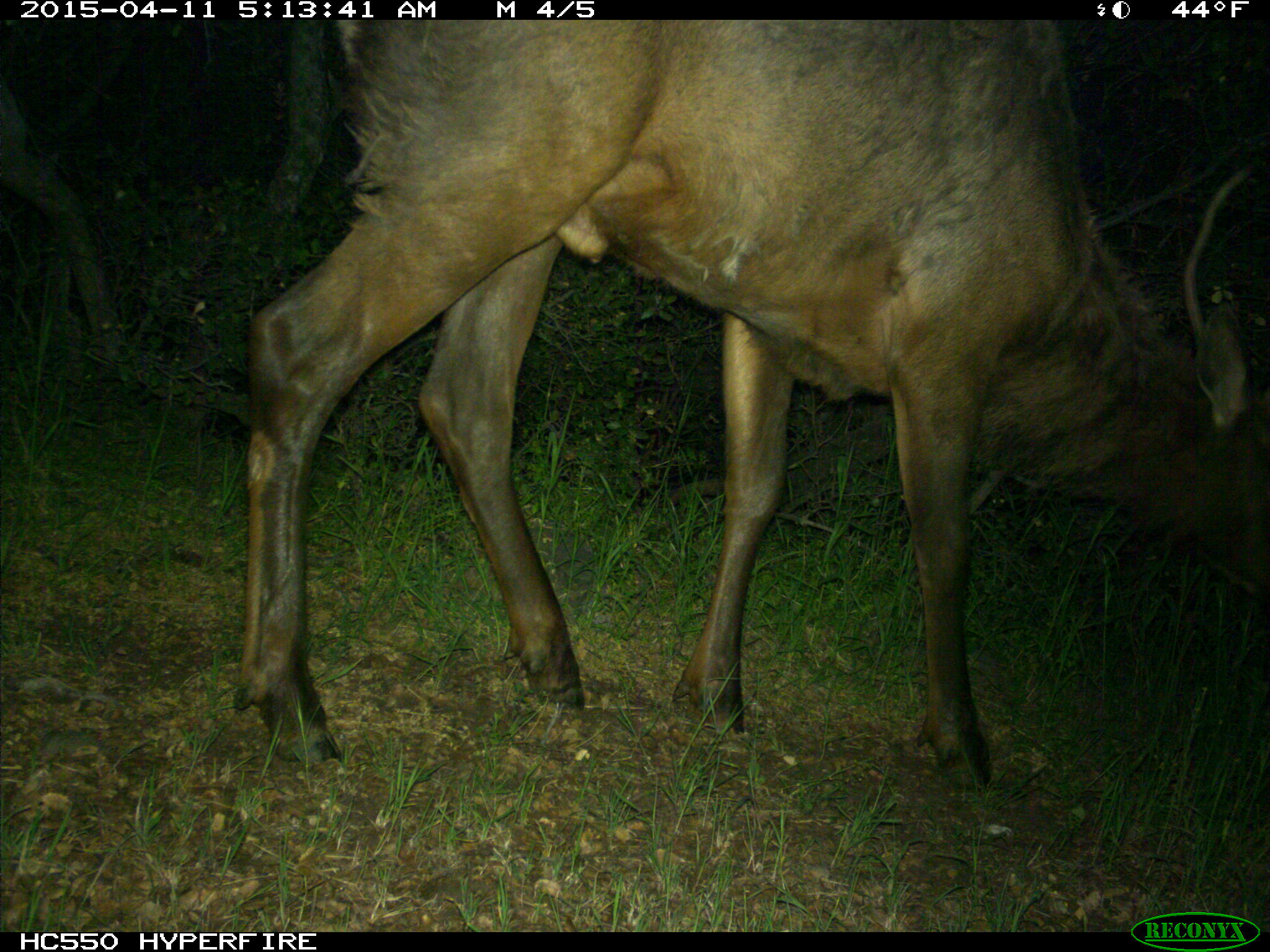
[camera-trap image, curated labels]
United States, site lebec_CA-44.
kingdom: Animalia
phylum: Chordata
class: Mammalia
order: Artiodactyla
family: Cervidae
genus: Cervus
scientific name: Cervus canadensis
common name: elk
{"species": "Cervus canadensis (elk)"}